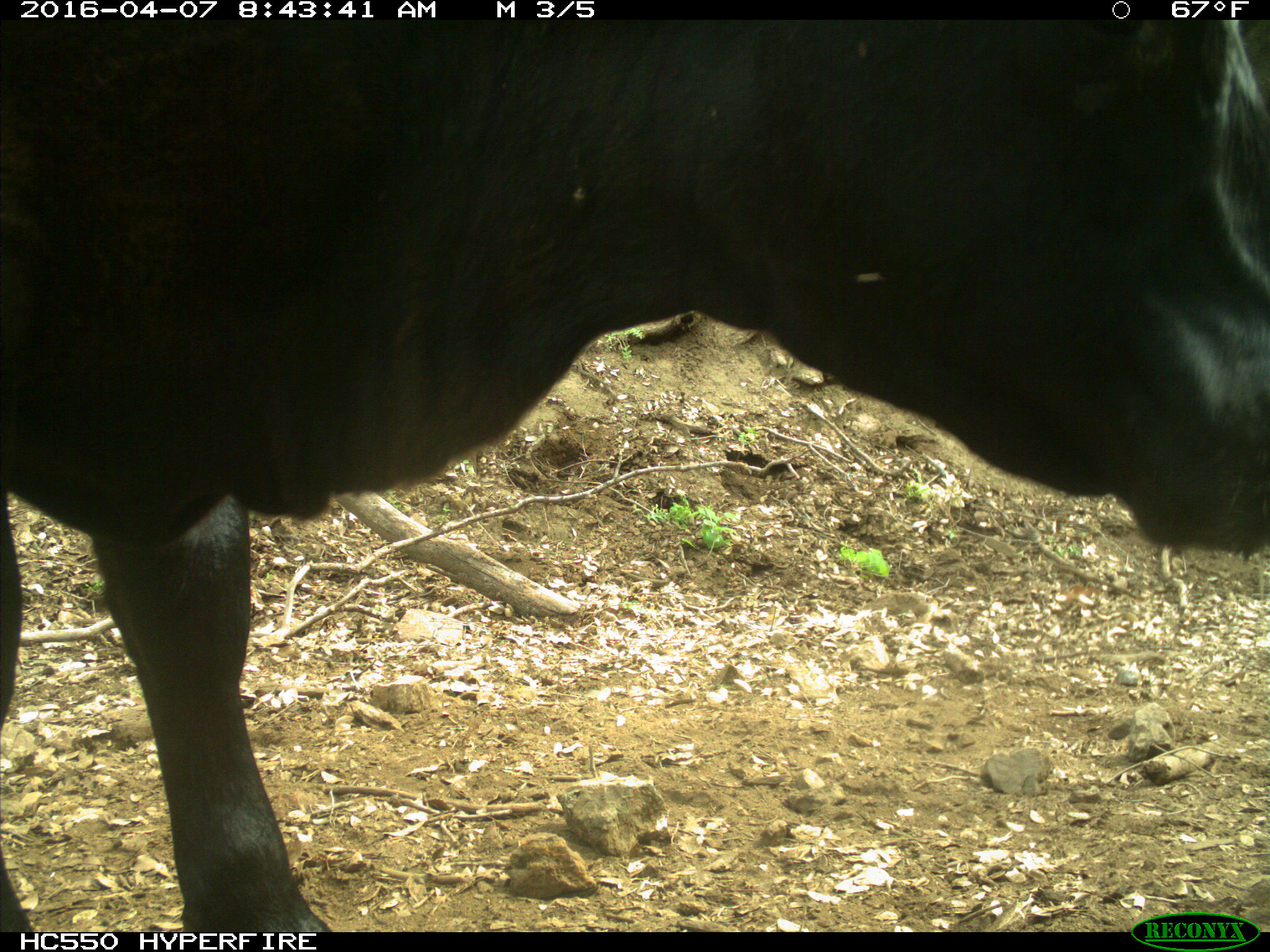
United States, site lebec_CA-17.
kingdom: Animalia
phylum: Chordata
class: Mammalia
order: Artiodactyla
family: Bovidae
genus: Bos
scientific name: Bos taurus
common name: domestic cow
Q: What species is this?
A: Bos taurus (domestic cow).